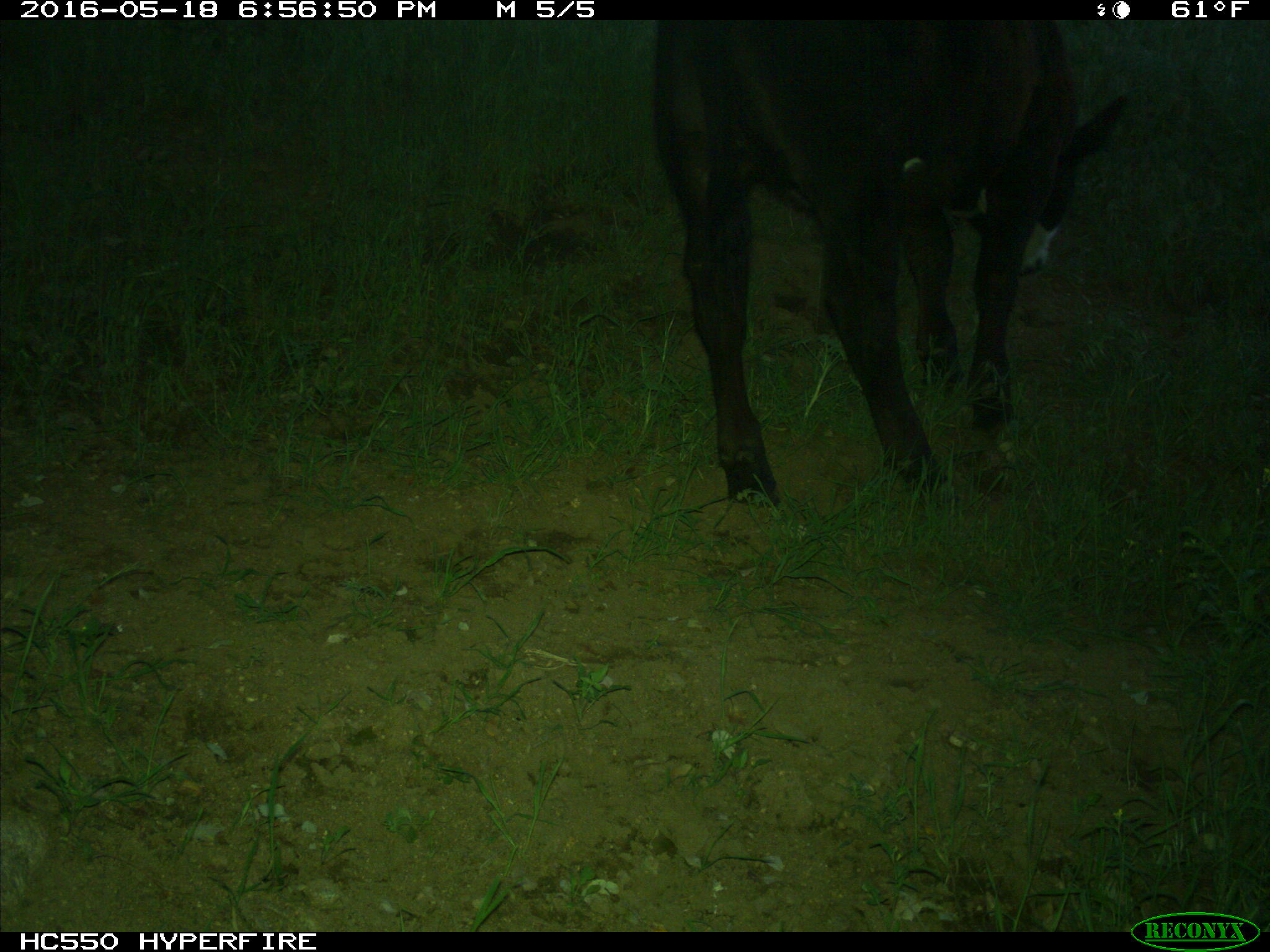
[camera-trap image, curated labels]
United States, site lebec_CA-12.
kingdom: Animalia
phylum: Chordata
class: Mammalia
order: Artiodactyla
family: Bovidae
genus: Bos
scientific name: Bos taurus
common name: domestic cow